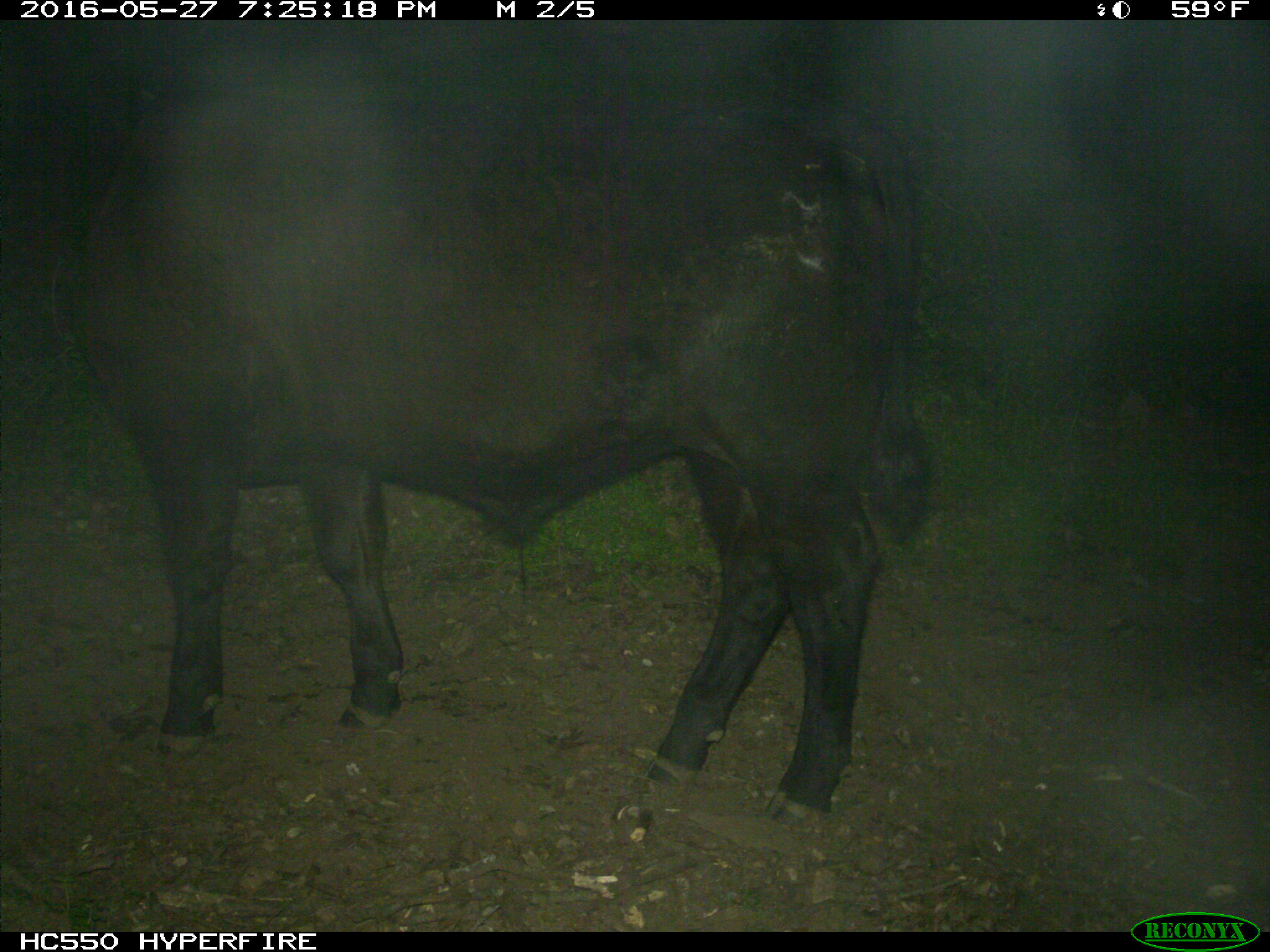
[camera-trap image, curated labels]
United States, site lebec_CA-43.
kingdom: Animalia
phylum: Chordata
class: Mammalia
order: Artiodactyla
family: Bovidae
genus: Bos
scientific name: Bos taurus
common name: domestic cow